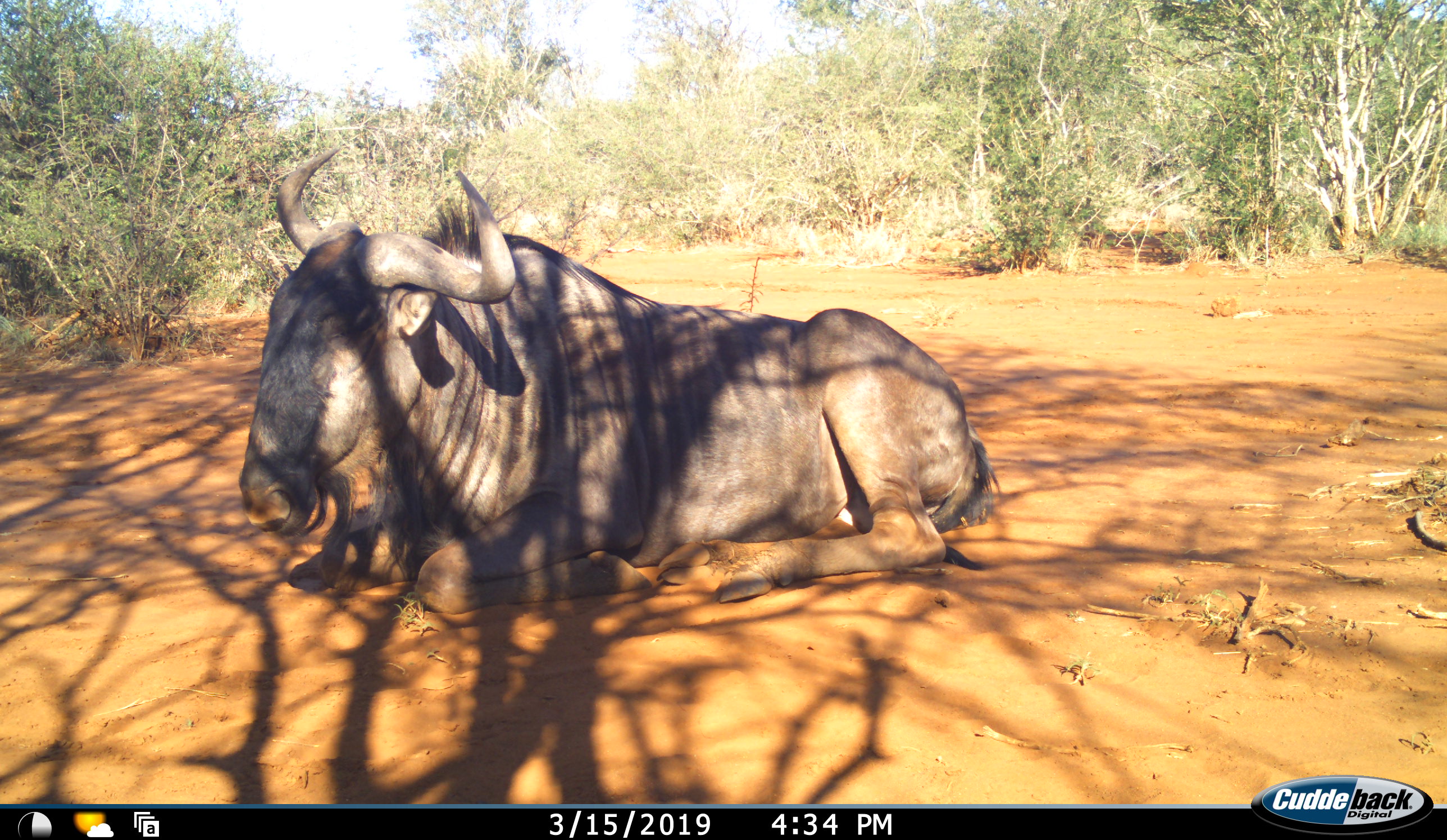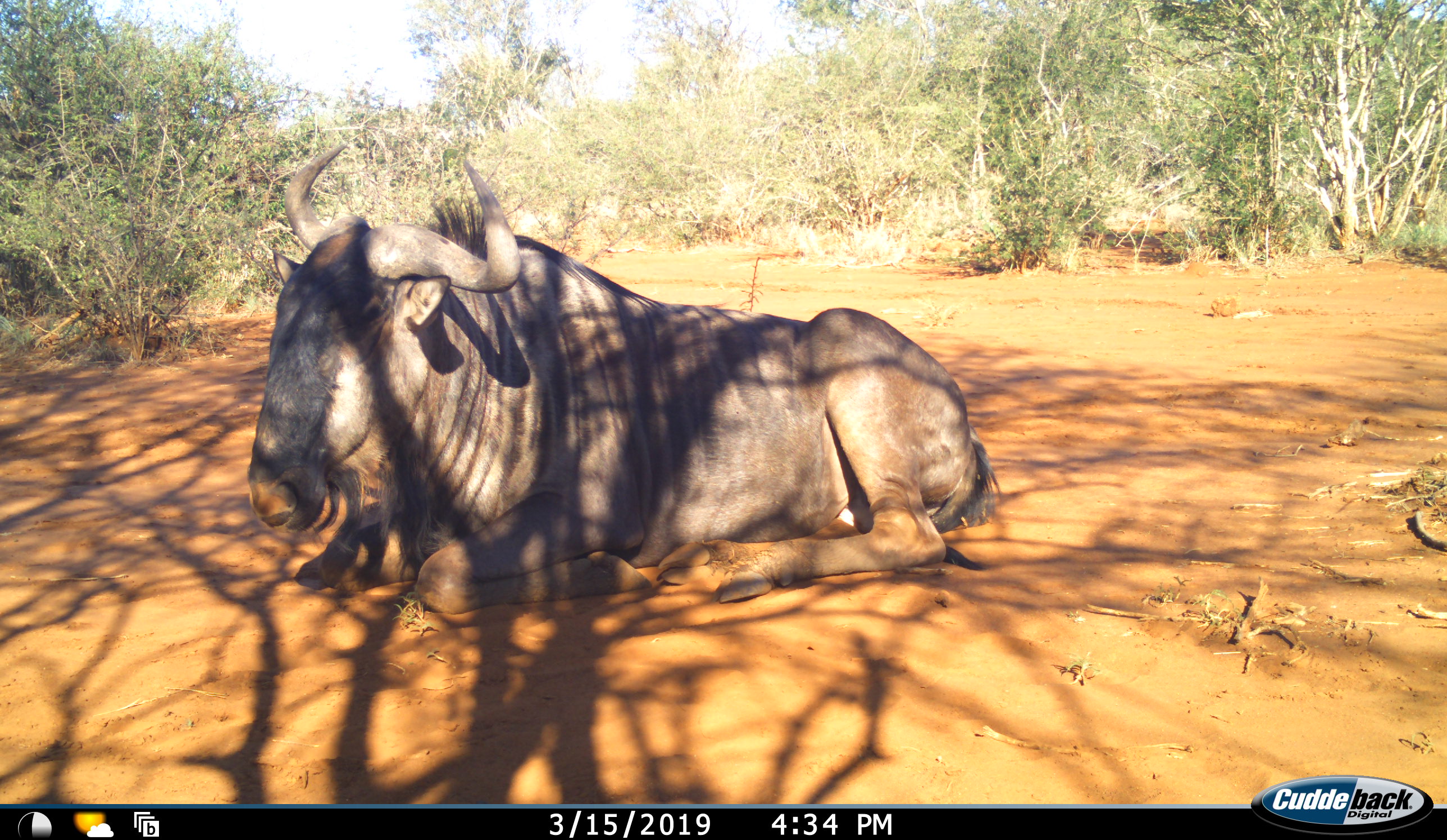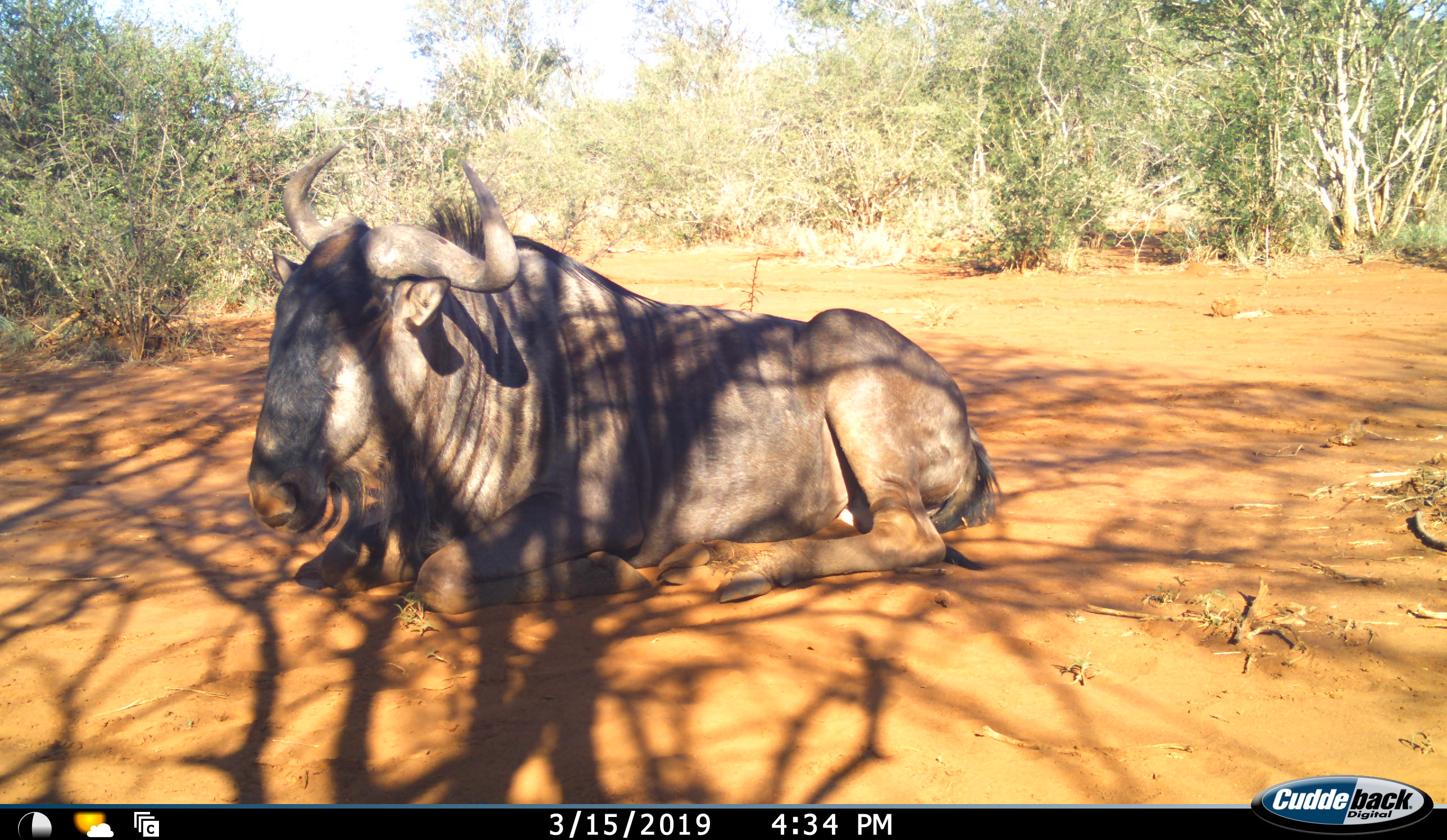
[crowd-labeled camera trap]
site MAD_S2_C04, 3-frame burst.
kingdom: Animalia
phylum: Chordata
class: Mammalia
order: Artiodactyla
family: Bovidae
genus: Connochaetes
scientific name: Connochaetes taurinus taurinus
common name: blue wildebeest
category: wildebeestblue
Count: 1.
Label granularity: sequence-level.